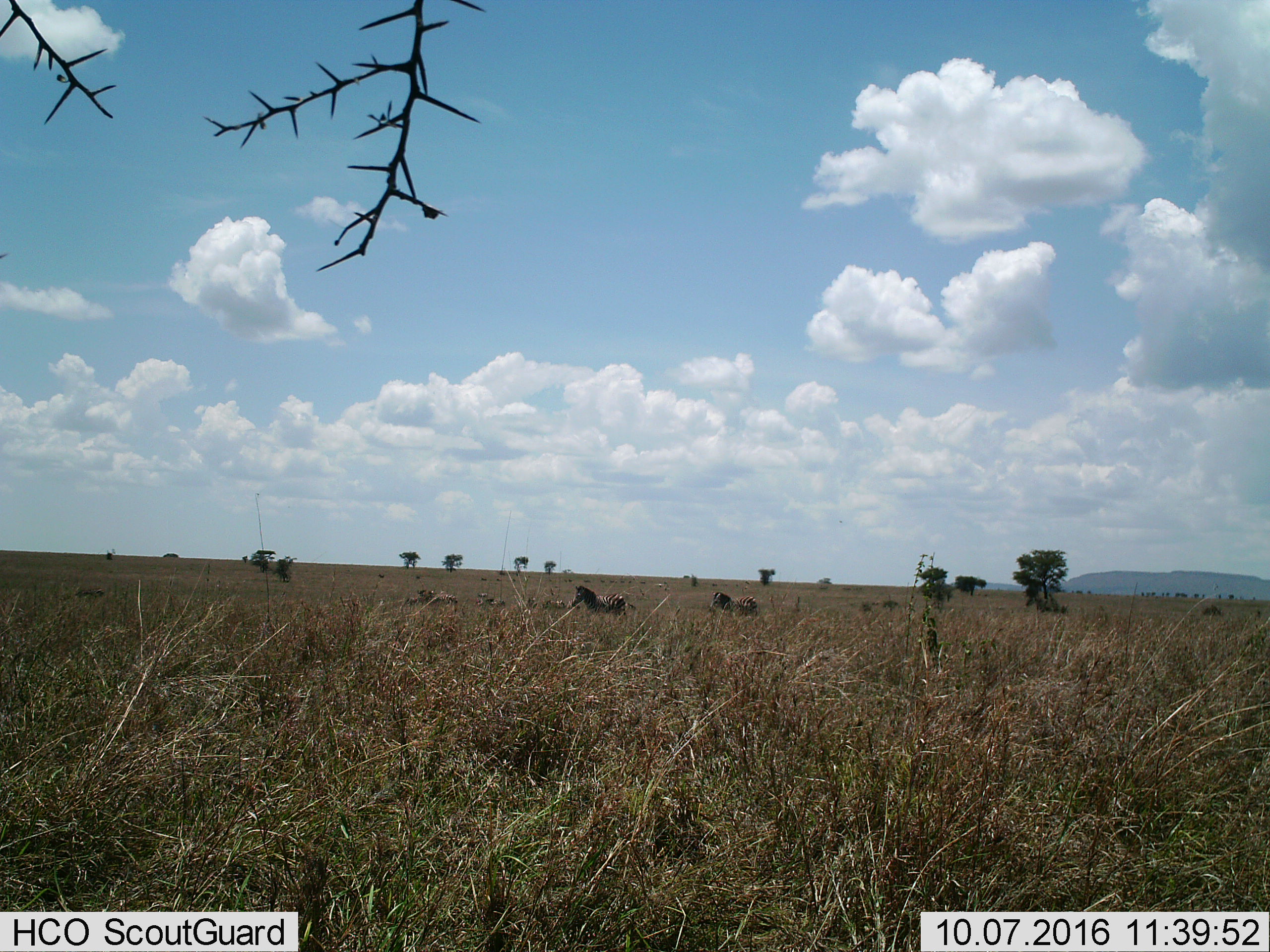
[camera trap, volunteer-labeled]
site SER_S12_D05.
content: unidentified animal